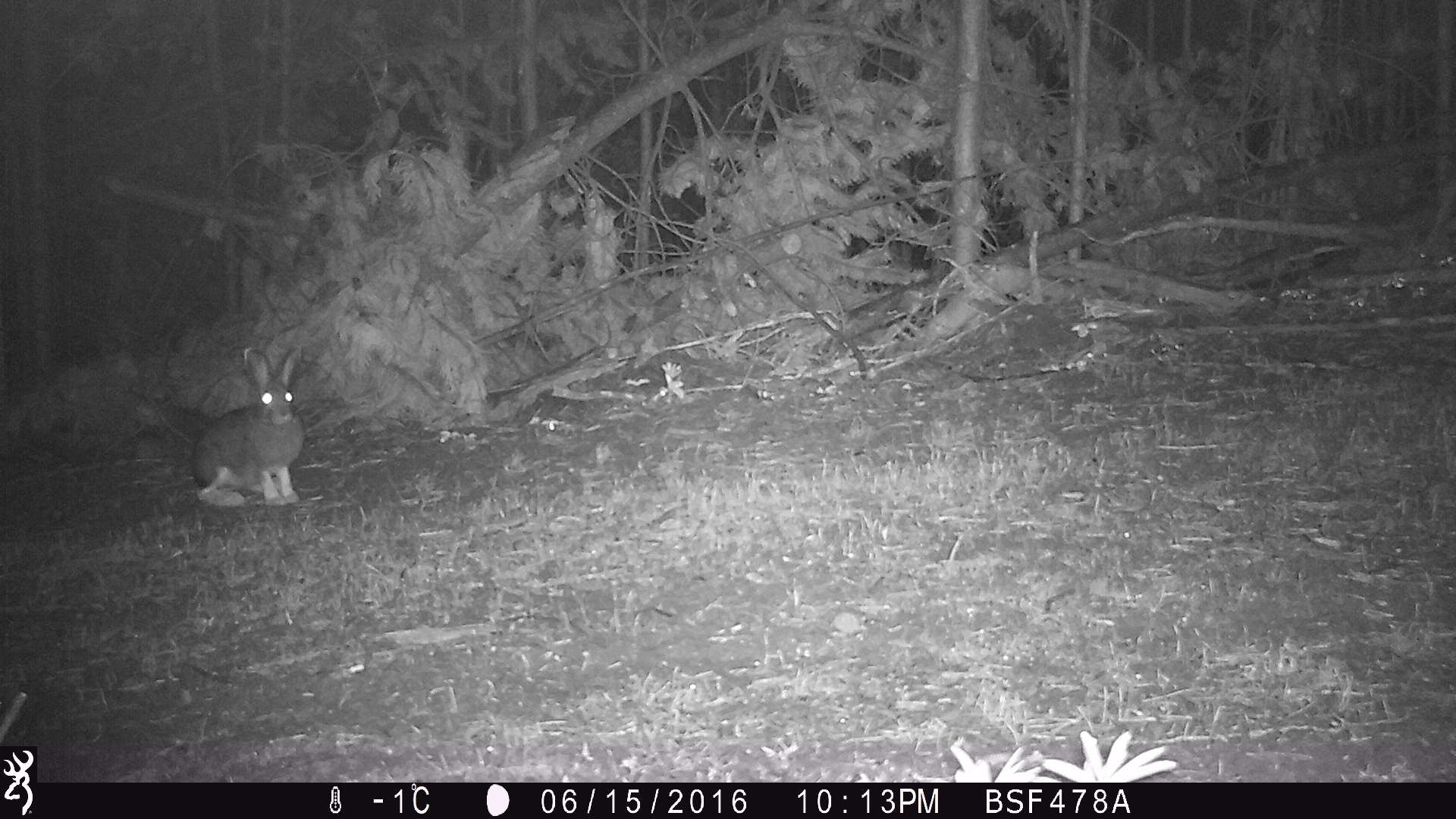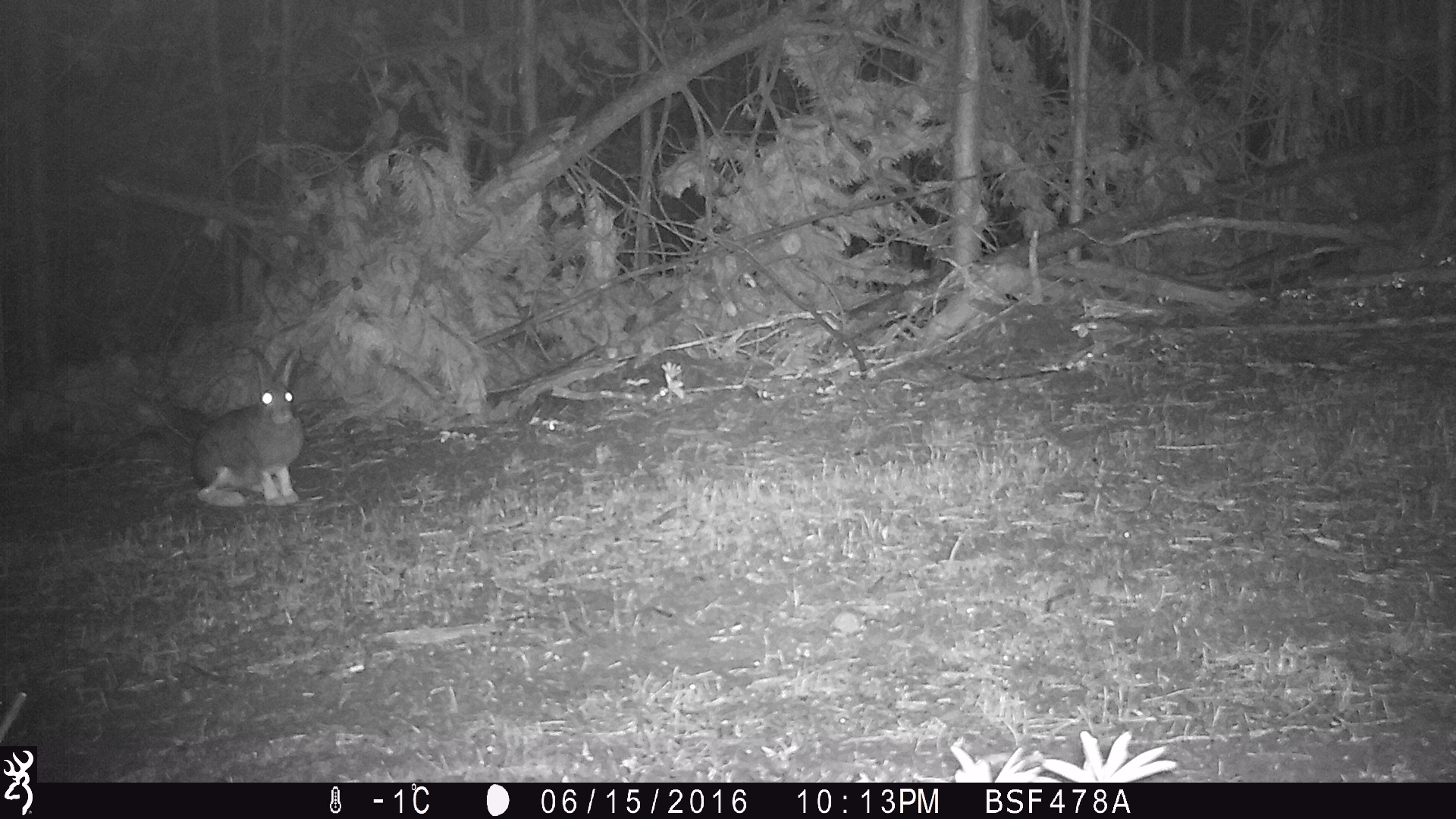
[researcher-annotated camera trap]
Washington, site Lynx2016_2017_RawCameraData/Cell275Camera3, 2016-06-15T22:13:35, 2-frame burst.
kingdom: Animalia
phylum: Chordata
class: Mammalia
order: Lagomorpha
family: Leporidae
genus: Lepus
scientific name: Lepus americanus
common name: snowshoe hare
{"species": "Lepus americanus (snowshoe hare)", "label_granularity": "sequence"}